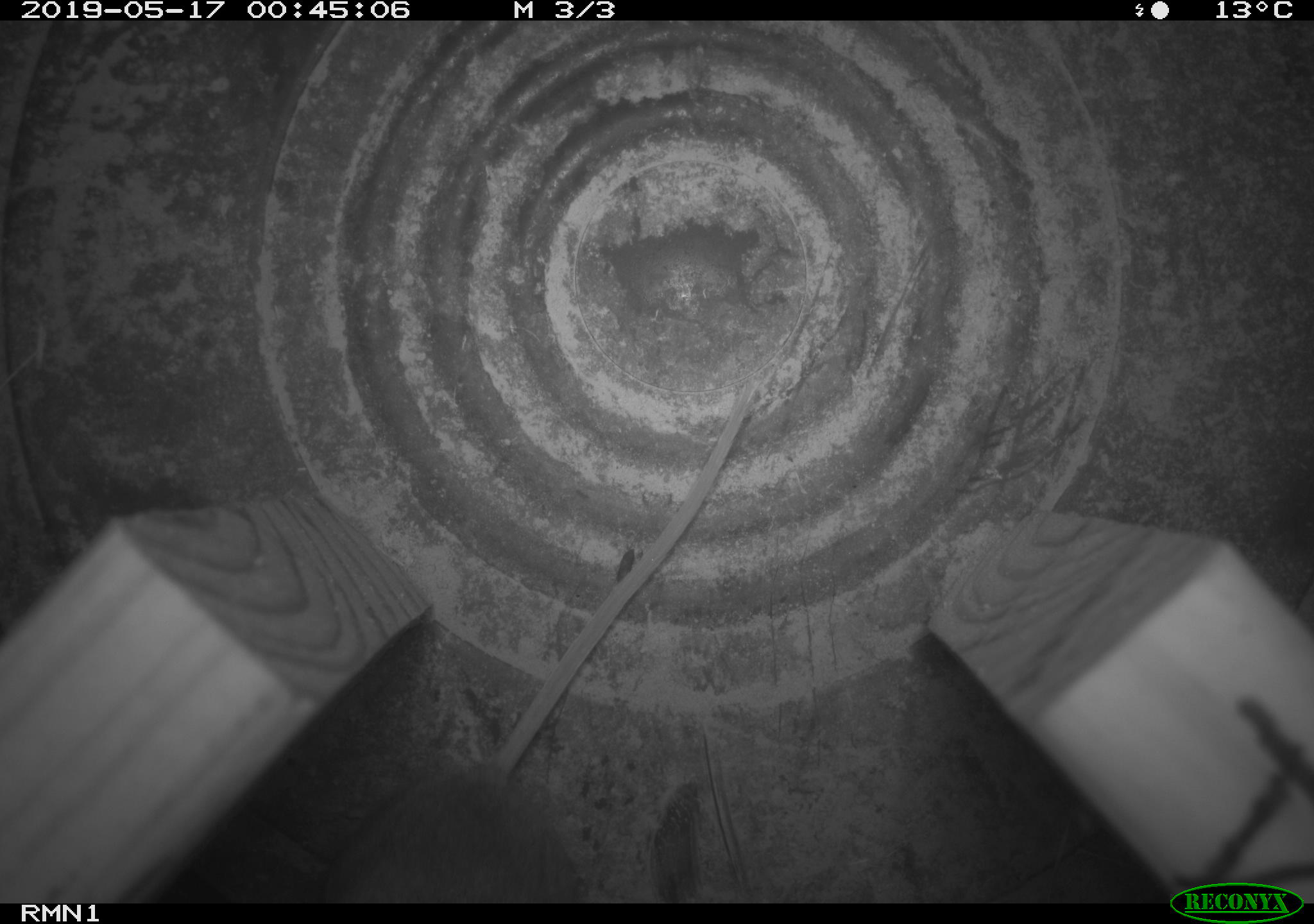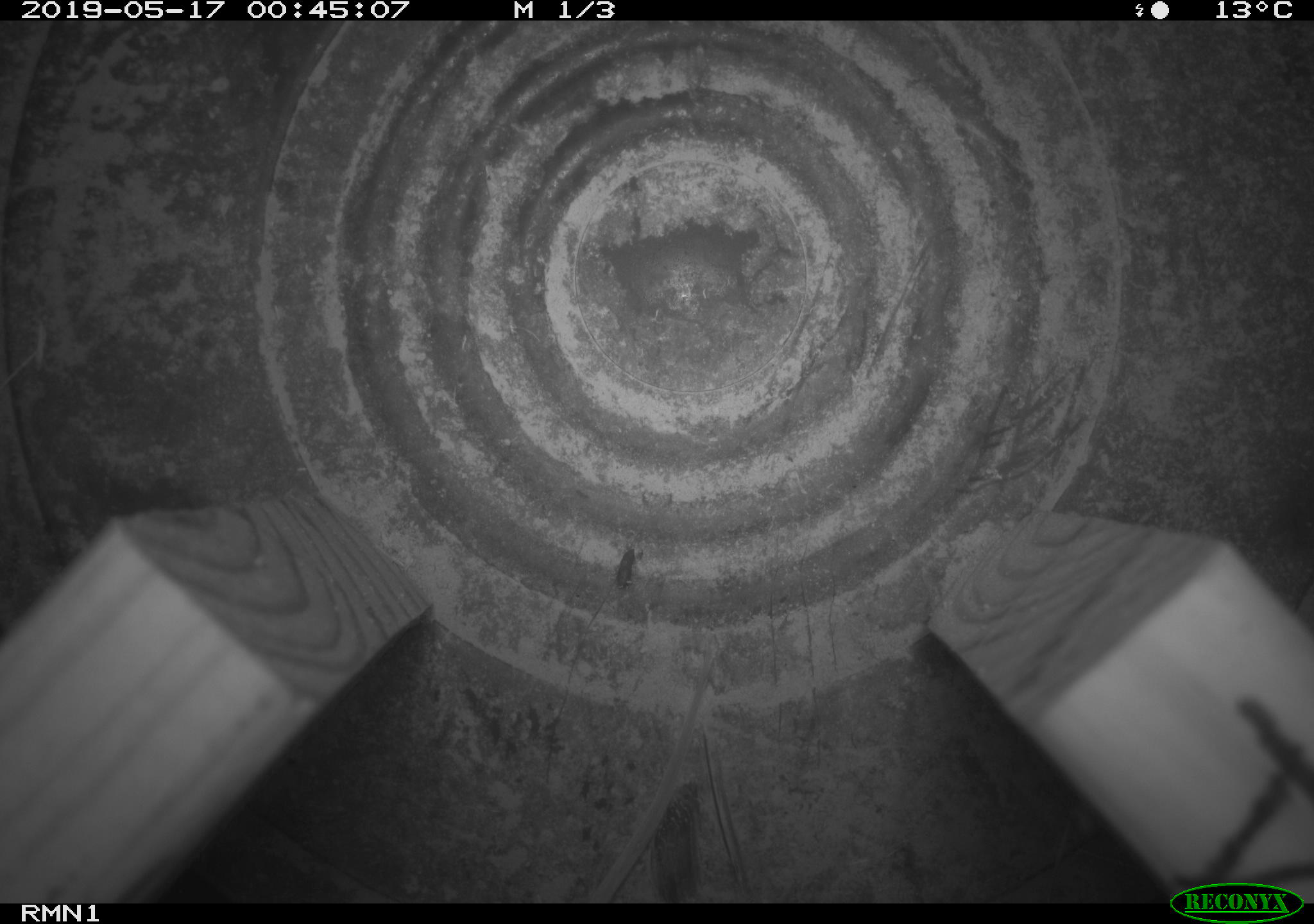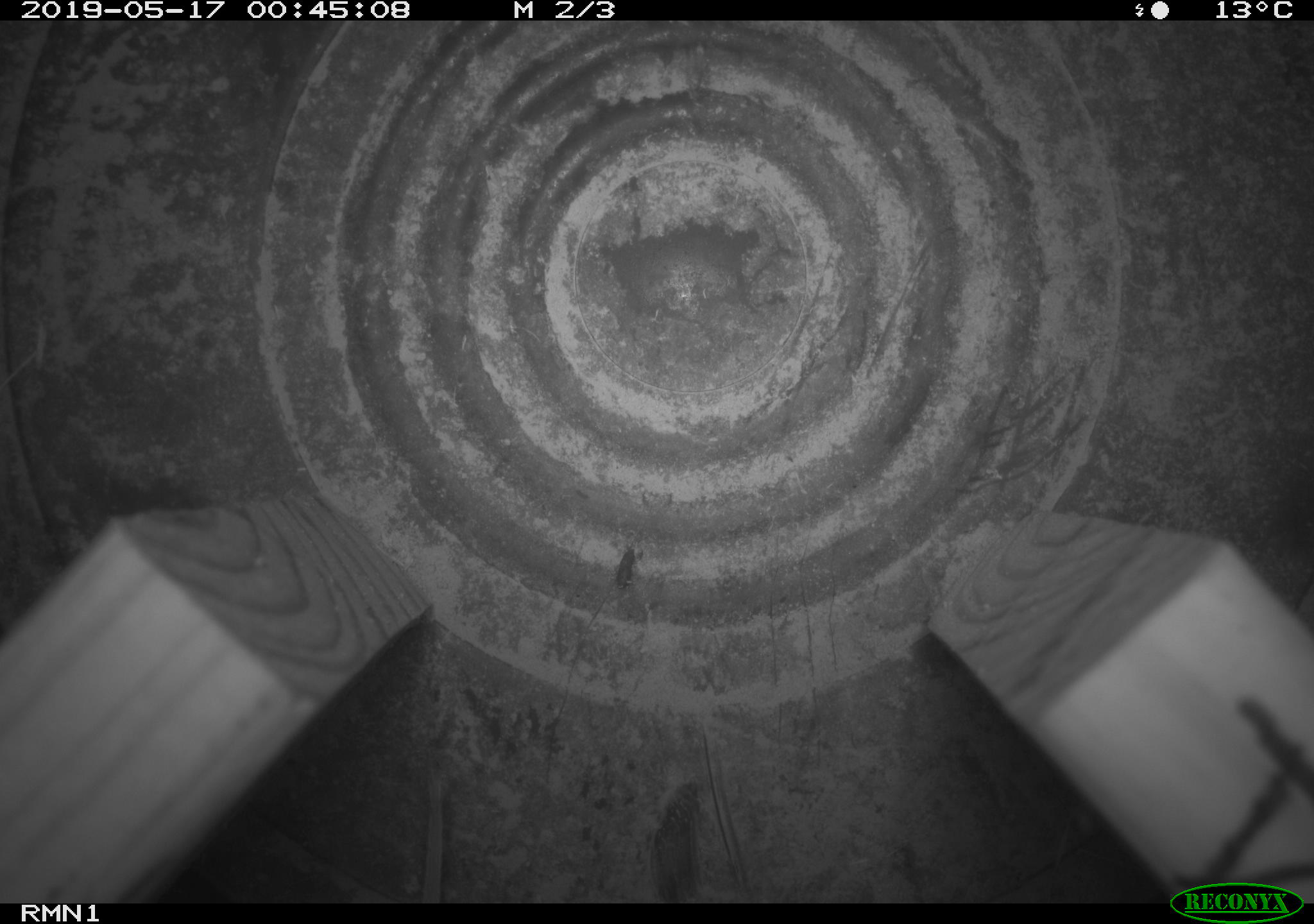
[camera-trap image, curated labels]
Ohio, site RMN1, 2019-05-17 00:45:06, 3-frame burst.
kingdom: Animalia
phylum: Chordata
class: Mammalia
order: Rodentia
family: Cricetidae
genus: Peromyscus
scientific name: Peromyscus leucopus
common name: white-footed mouse